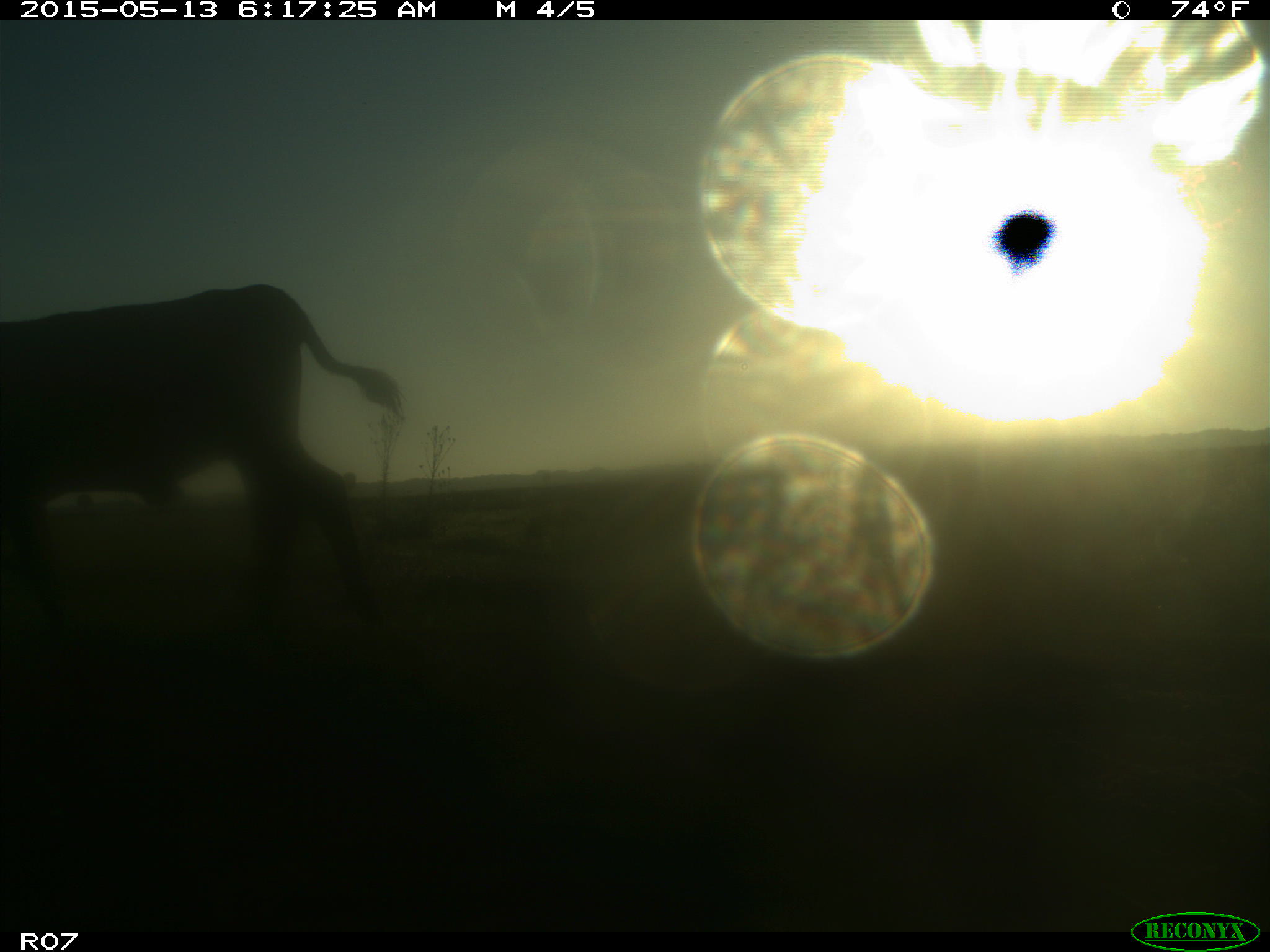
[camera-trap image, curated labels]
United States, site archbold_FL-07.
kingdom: Animalia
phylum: Chordata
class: Mammalia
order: Artiodactyla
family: Bovidae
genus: Bos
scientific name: Bos taurus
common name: domestic cow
Bos taurus (domestic cow).